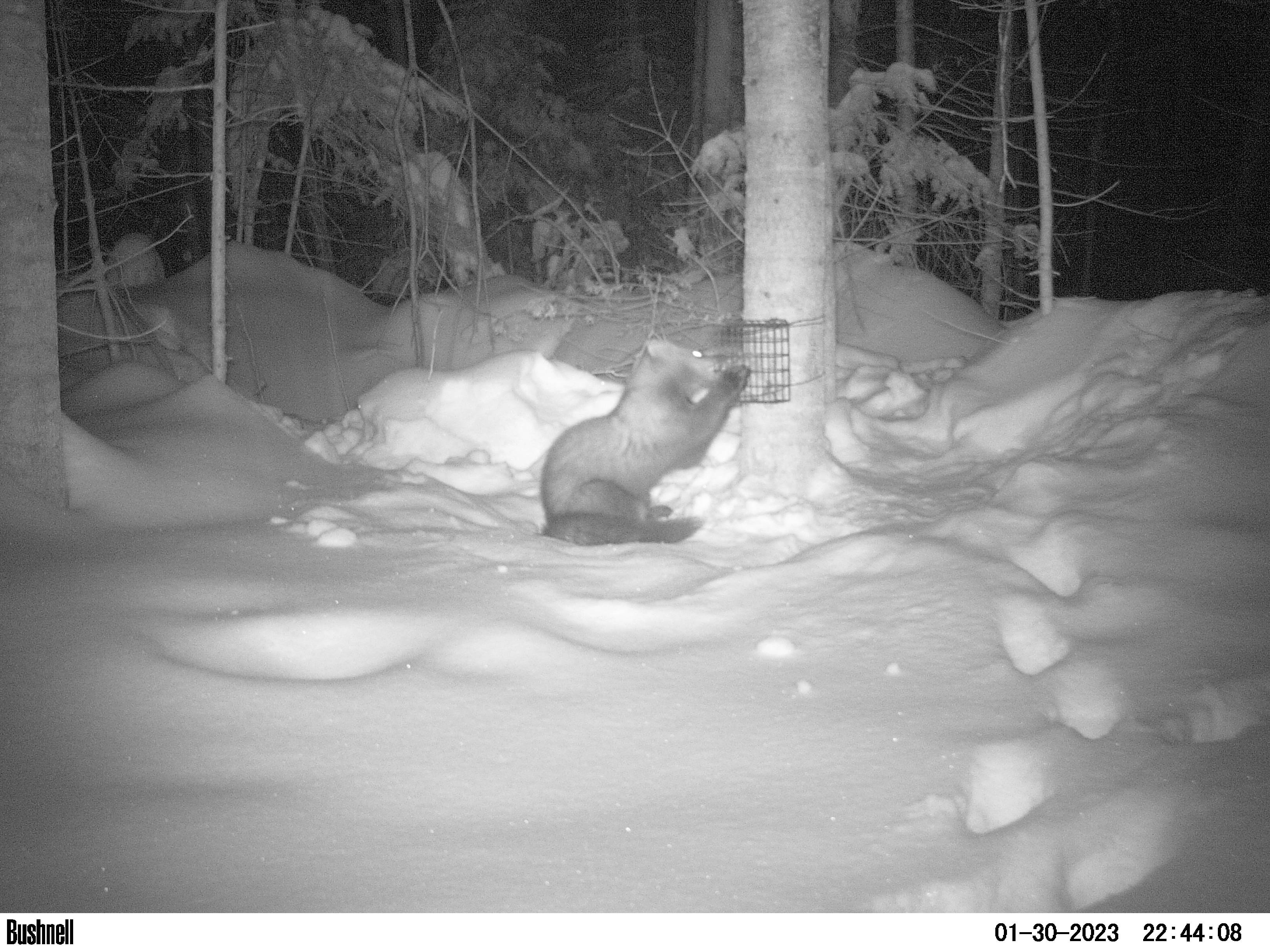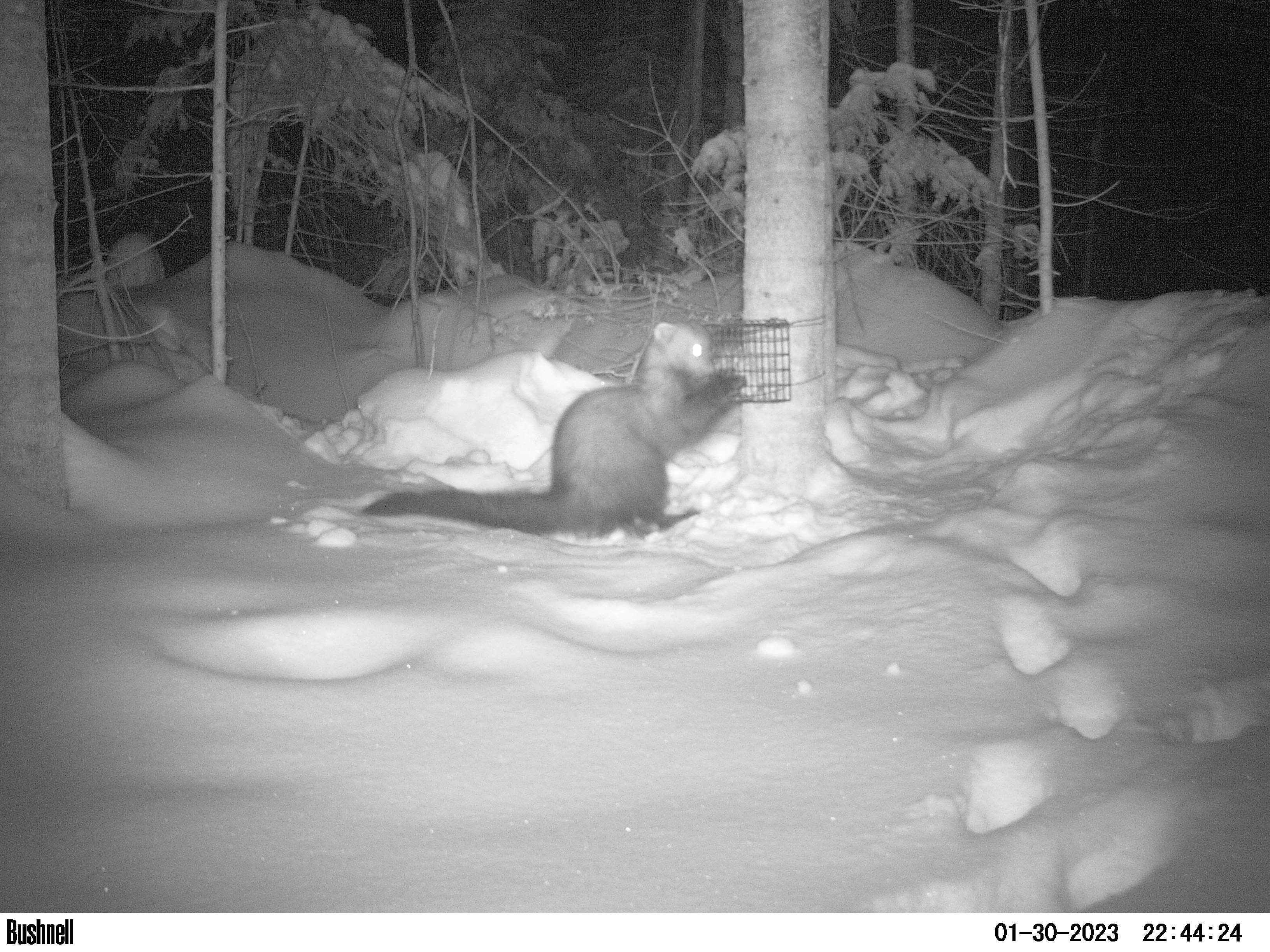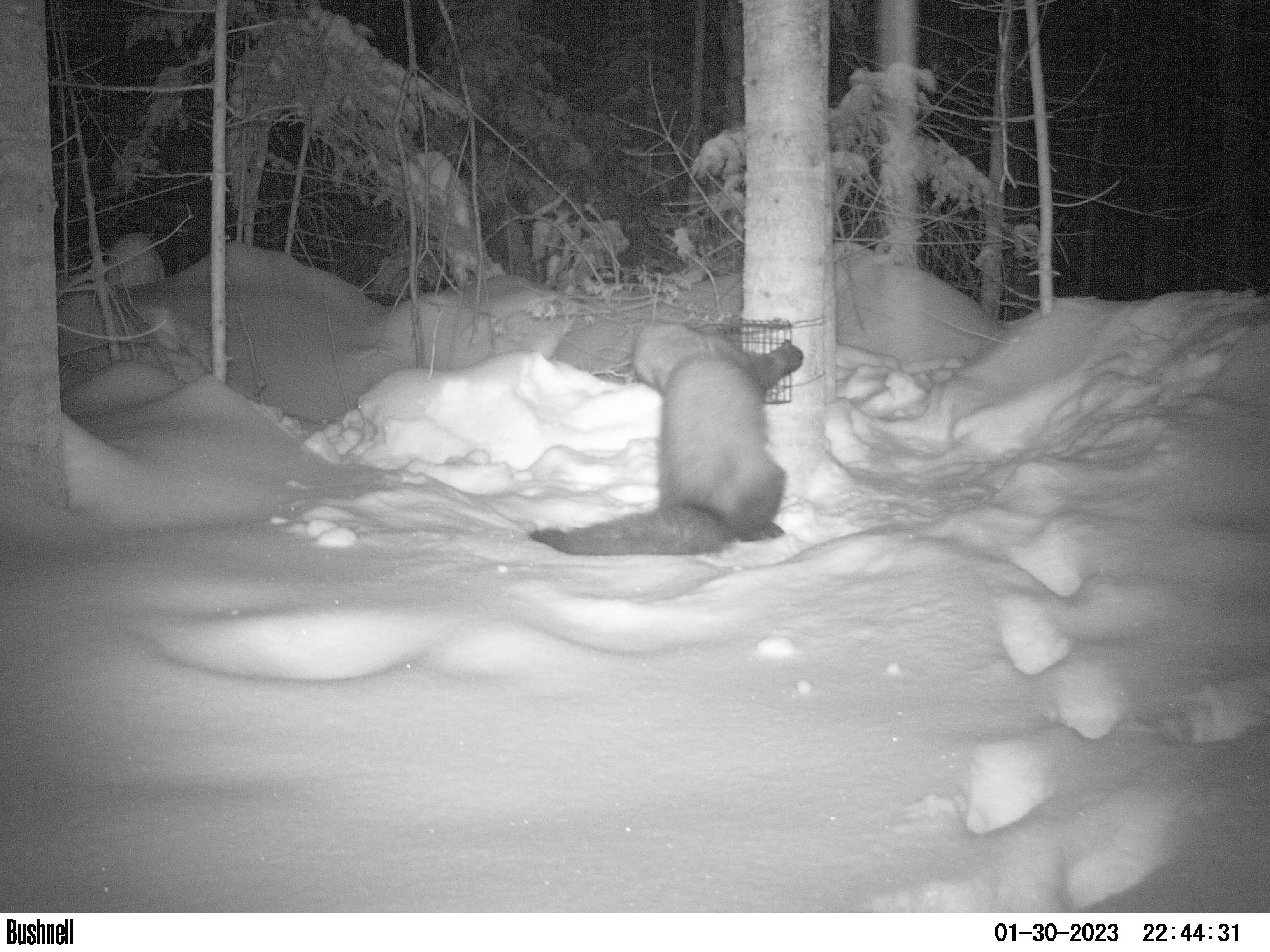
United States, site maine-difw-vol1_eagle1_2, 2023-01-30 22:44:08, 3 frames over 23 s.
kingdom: Animalia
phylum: Chordata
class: Mammalia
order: Carnivora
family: Mustelidae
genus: Pekania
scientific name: Pekania pennanti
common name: fisher